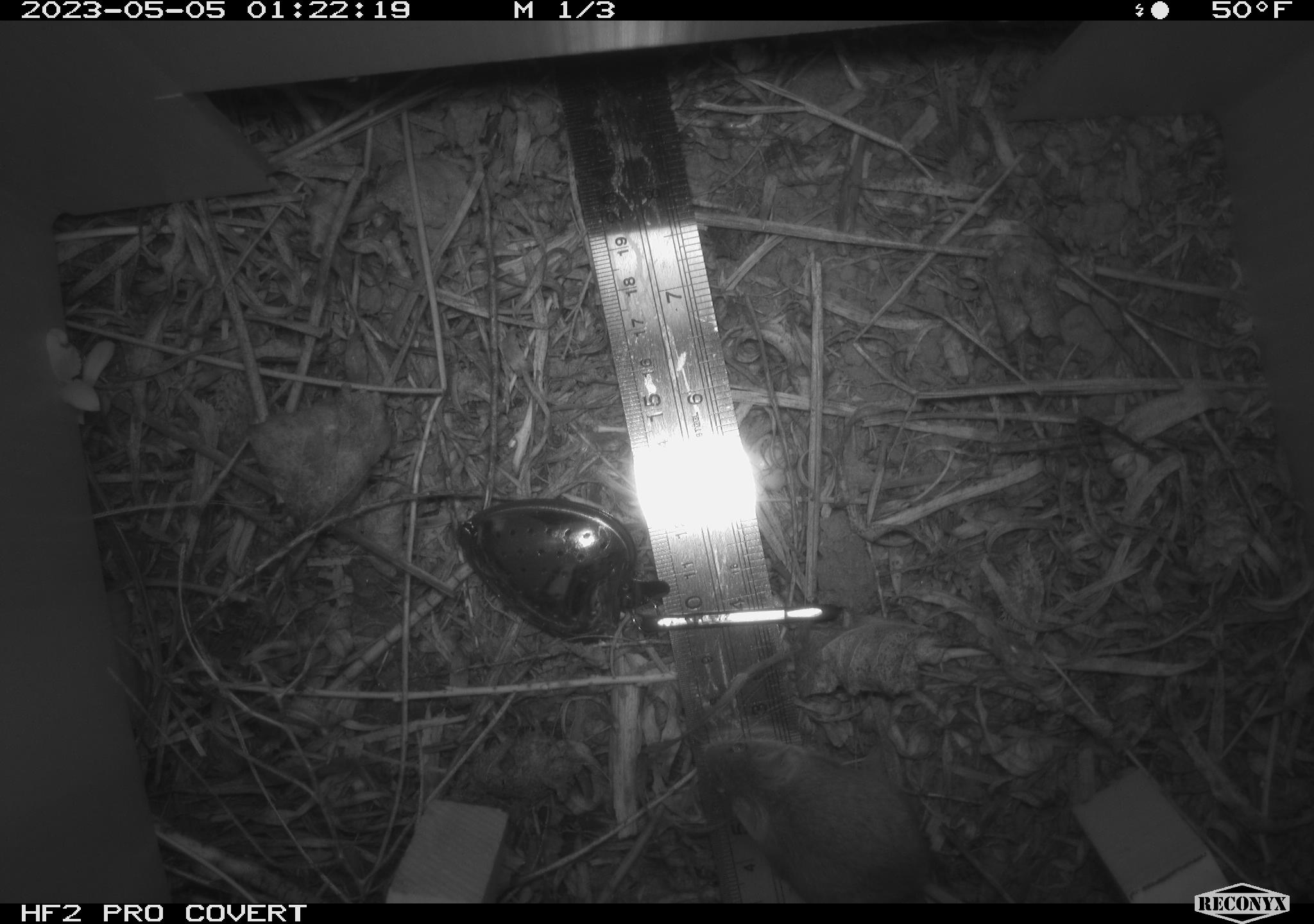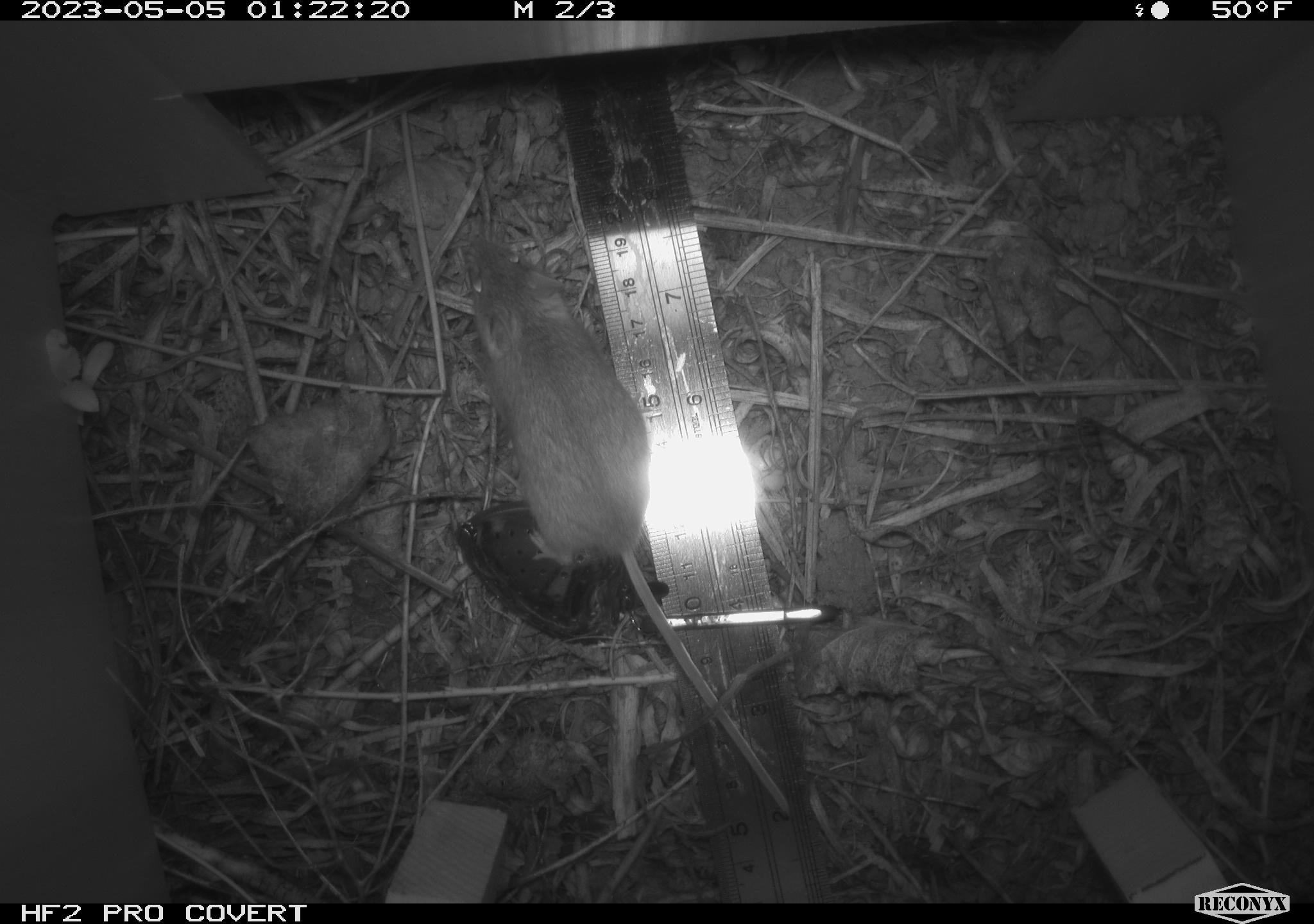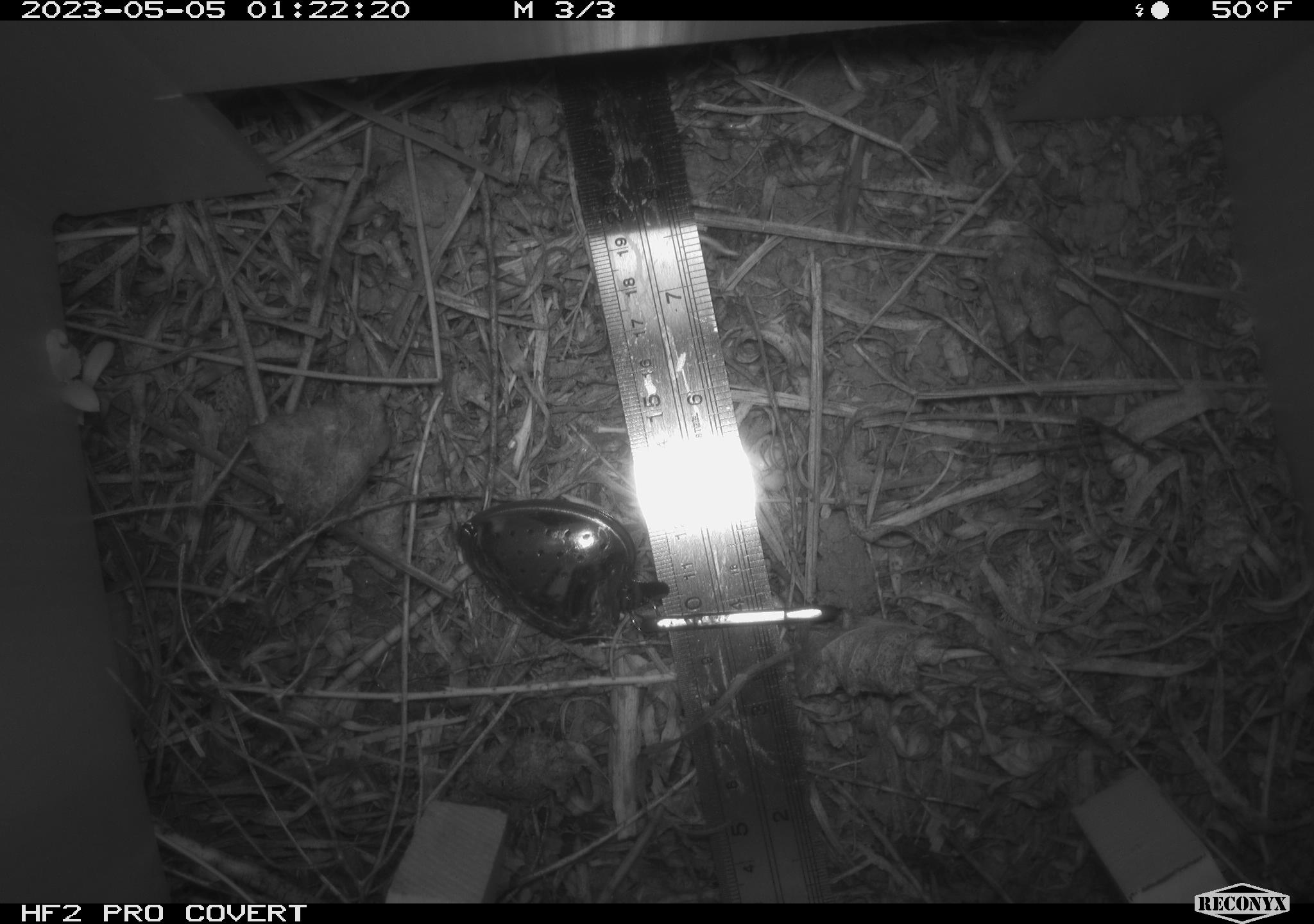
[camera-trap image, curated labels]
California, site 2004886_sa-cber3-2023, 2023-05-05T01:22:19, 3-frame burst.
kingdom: Animalia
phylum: Chordata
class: Mammalia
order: Rodentia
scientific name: Rodentia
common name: mouse species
Mouse species (Rodentia).